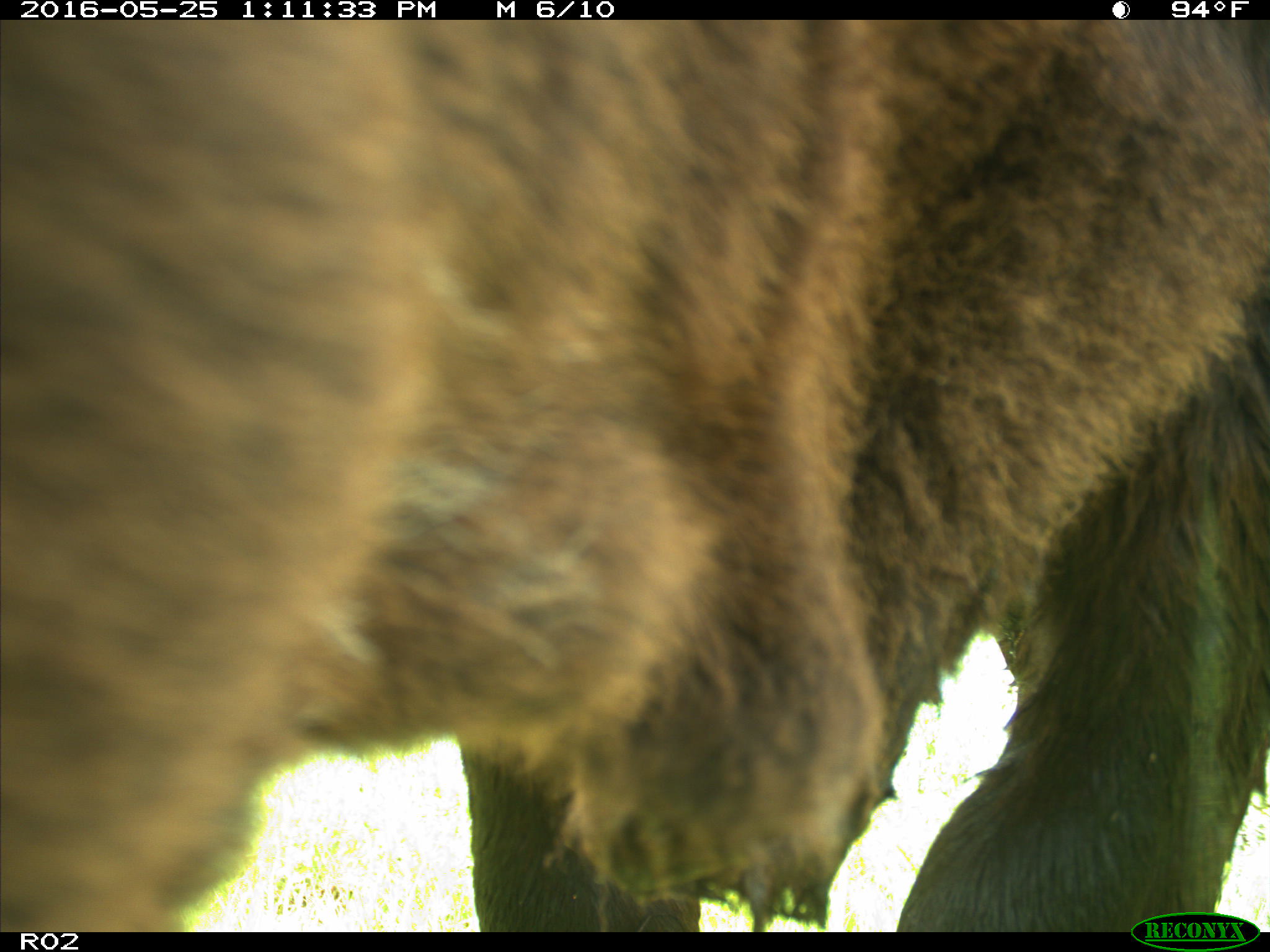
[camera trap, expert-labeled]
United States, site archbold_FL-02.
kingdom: Animalia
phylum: Chordata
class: Mammalia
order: Artiodactyla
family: Bovidae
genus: Bos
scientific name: Bos taurus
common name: domestic cow